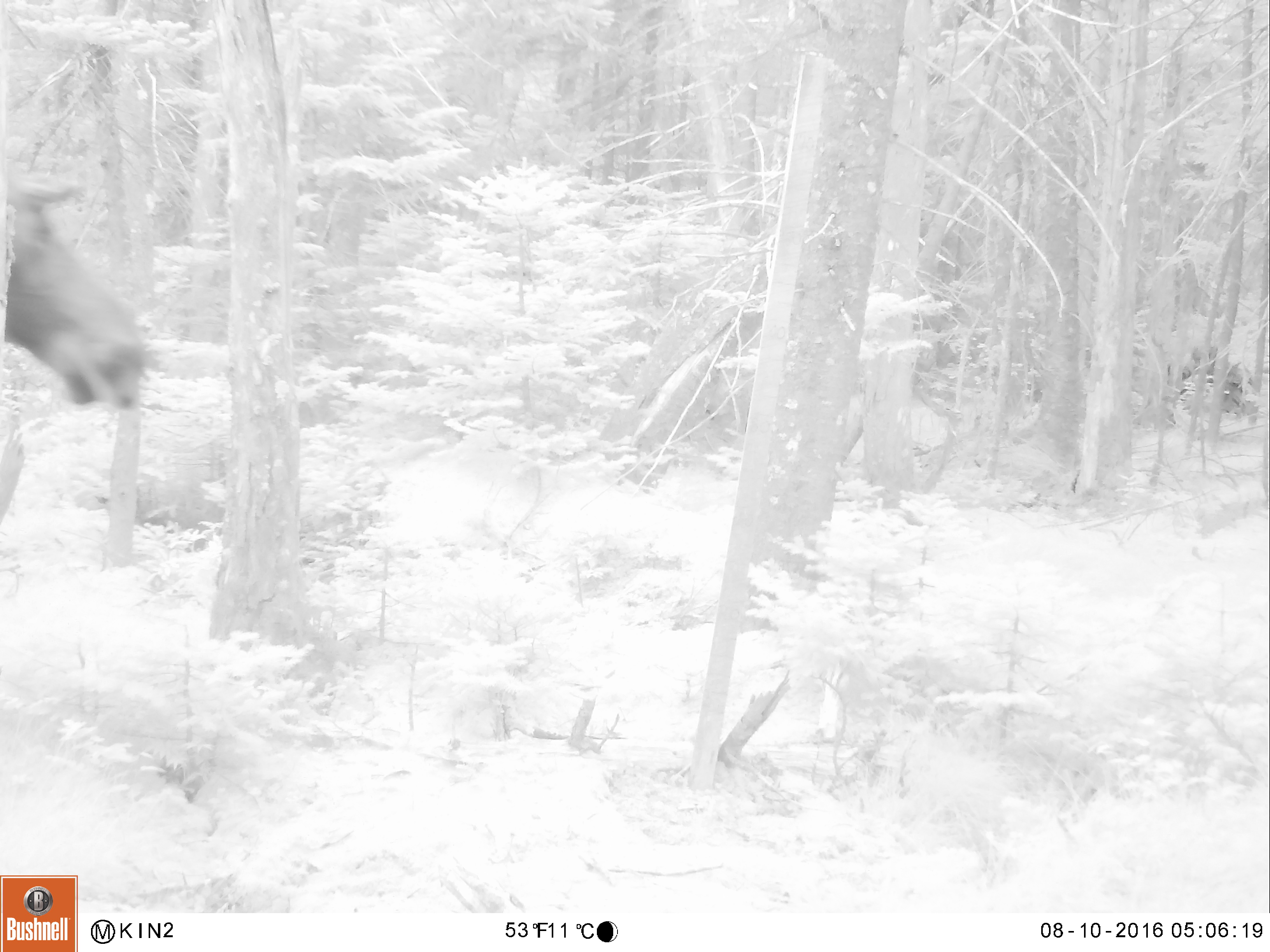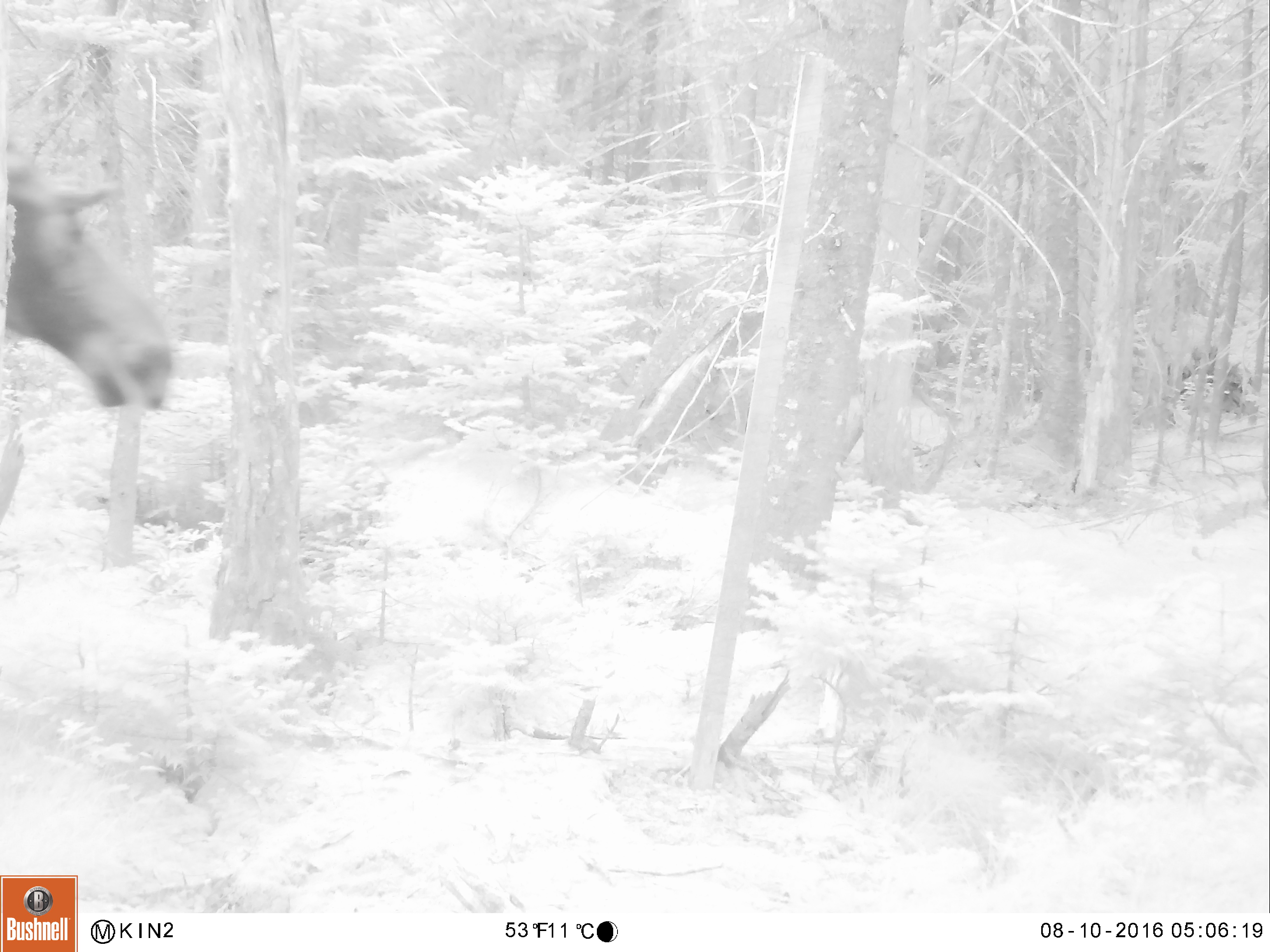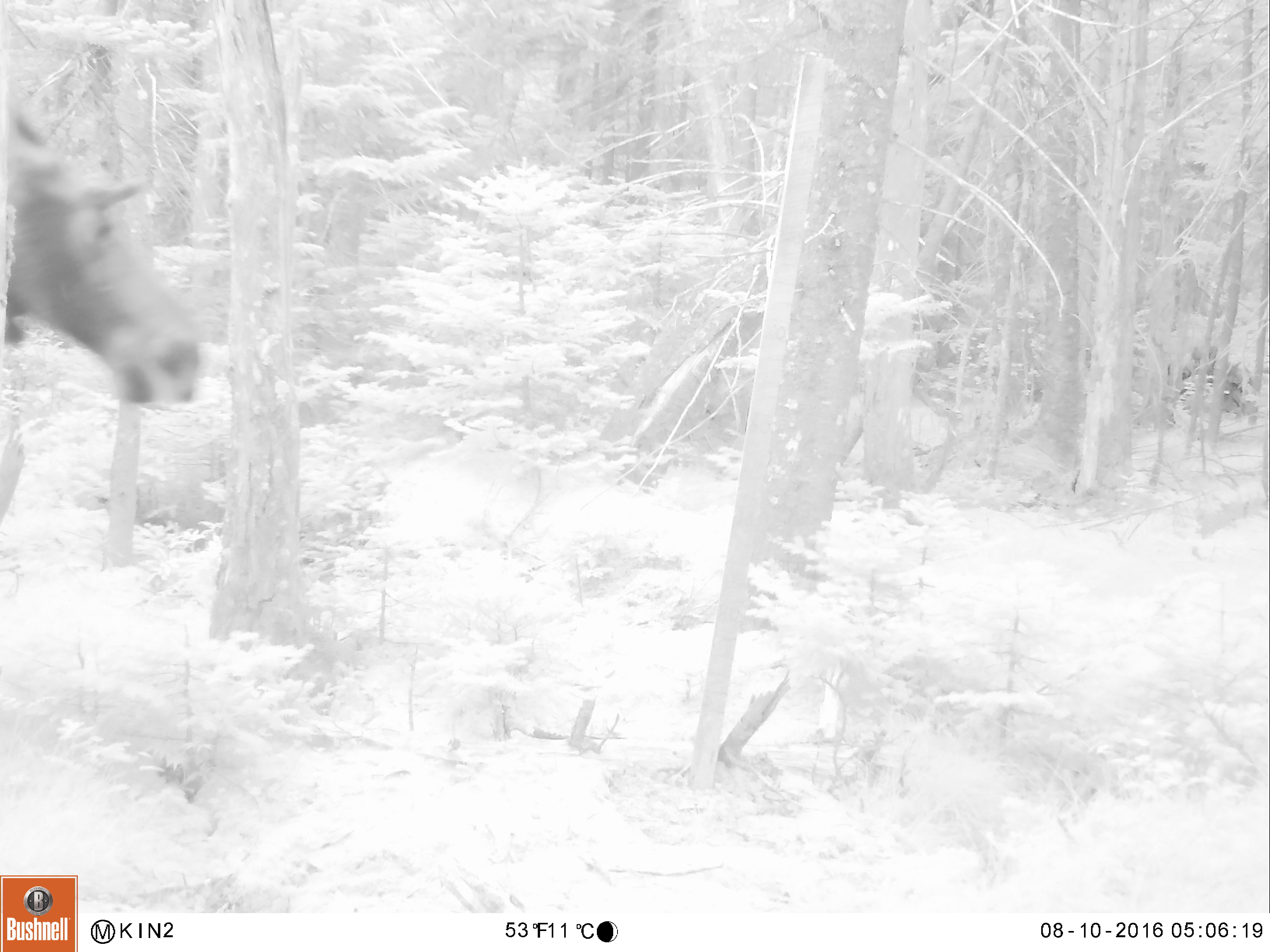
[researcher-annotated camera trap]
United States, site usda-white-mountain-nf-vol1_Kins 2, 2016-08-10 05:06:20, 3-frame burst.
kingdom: Animalia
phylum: Chordata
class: Mammalia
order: Artiodactyla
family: Cervidae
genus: Alces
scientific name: Alces alces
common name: moose